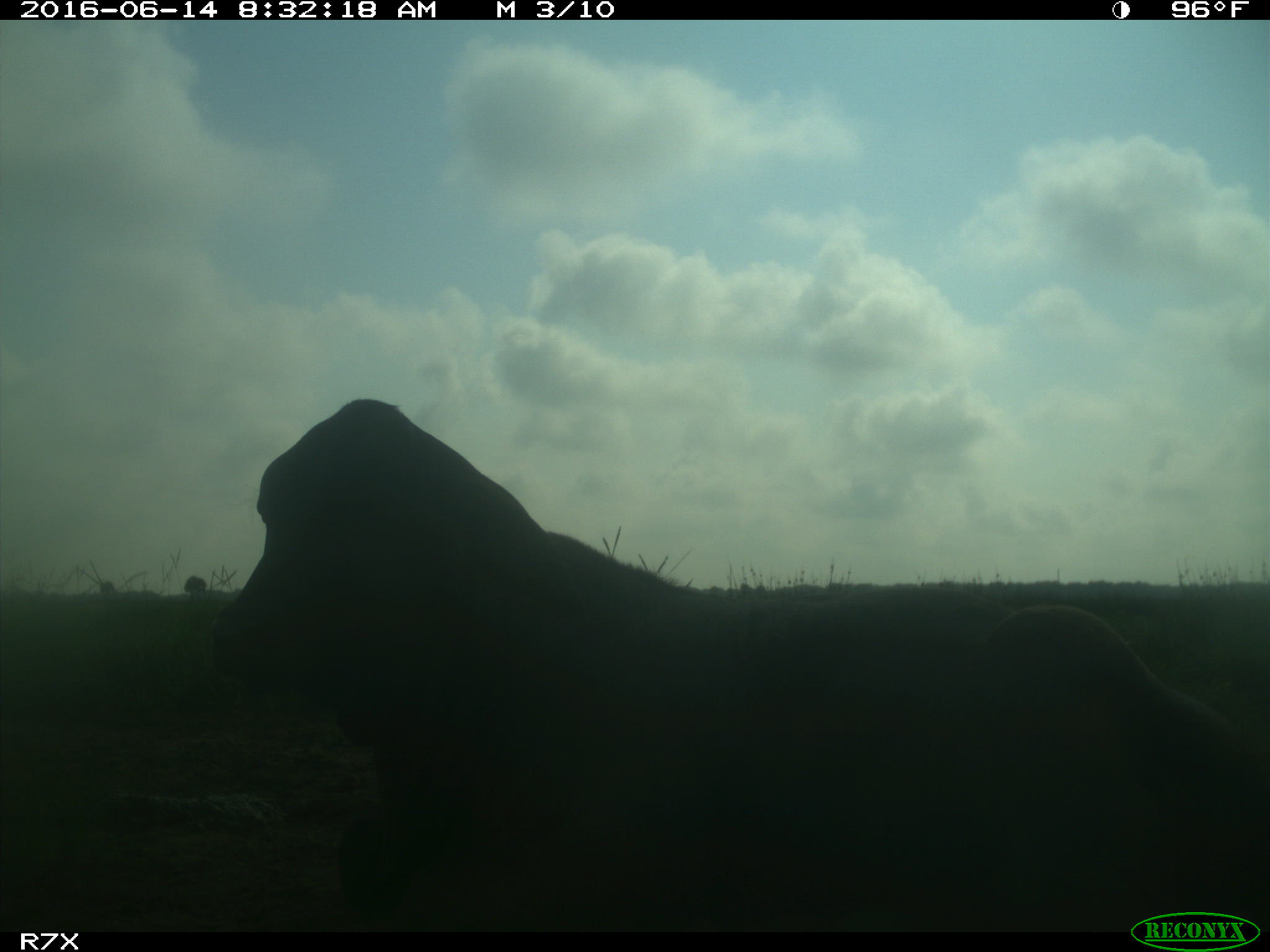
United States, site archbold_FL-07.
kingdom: Animalia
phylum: Chordata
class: Mammalia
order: Artiodactyla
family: Bovidae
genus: Bos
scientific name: Bos taurus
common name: domestic cow